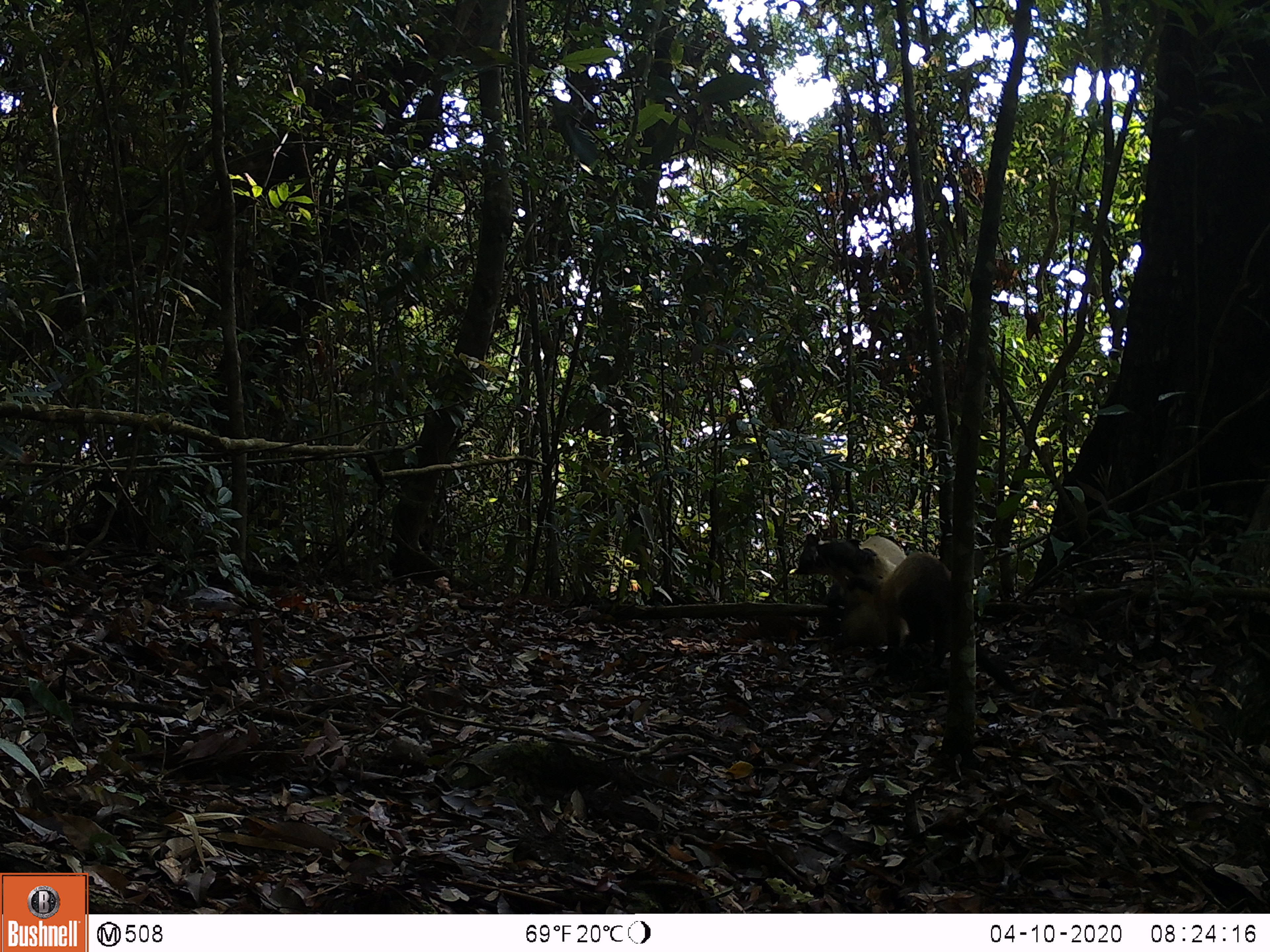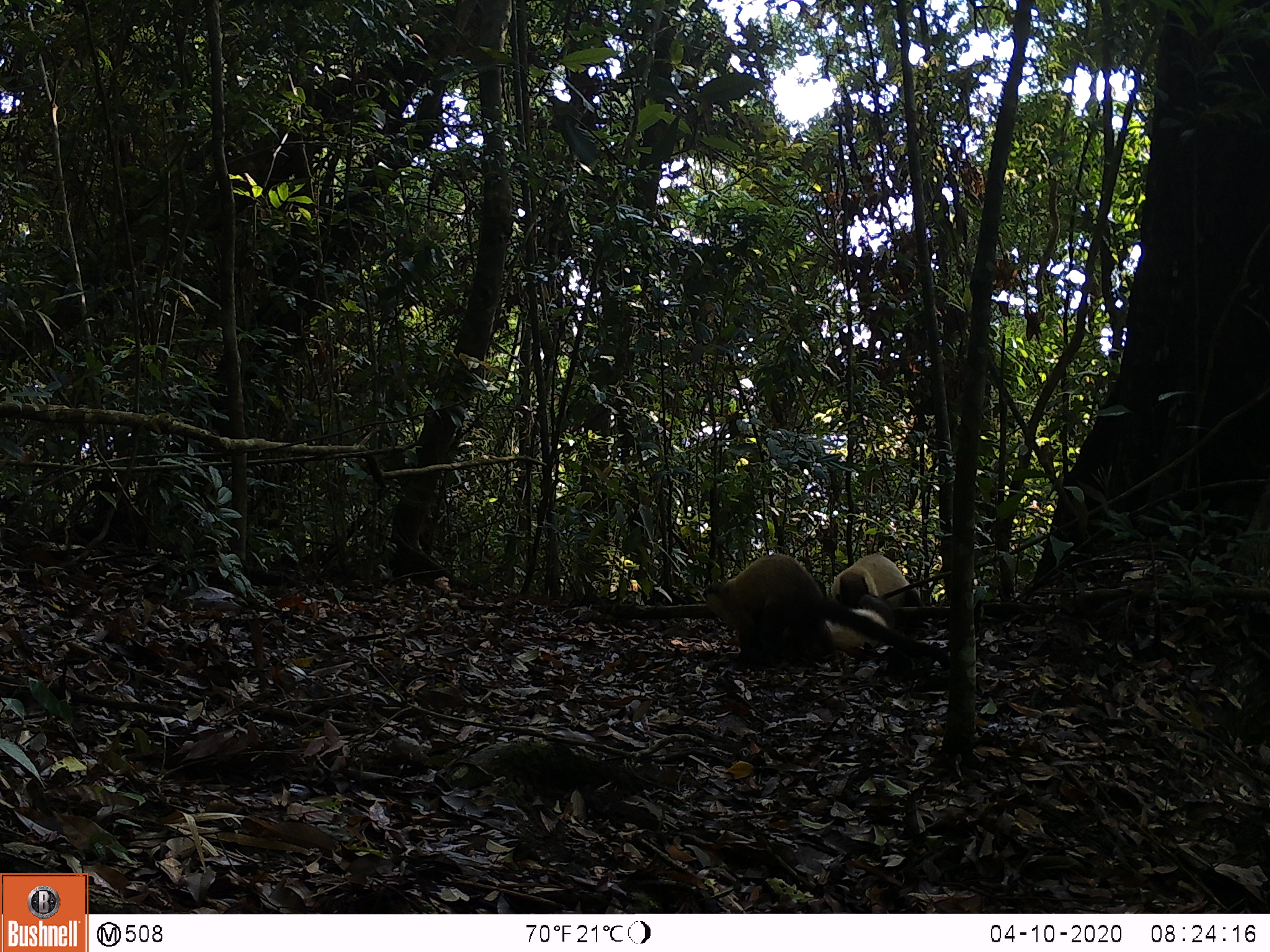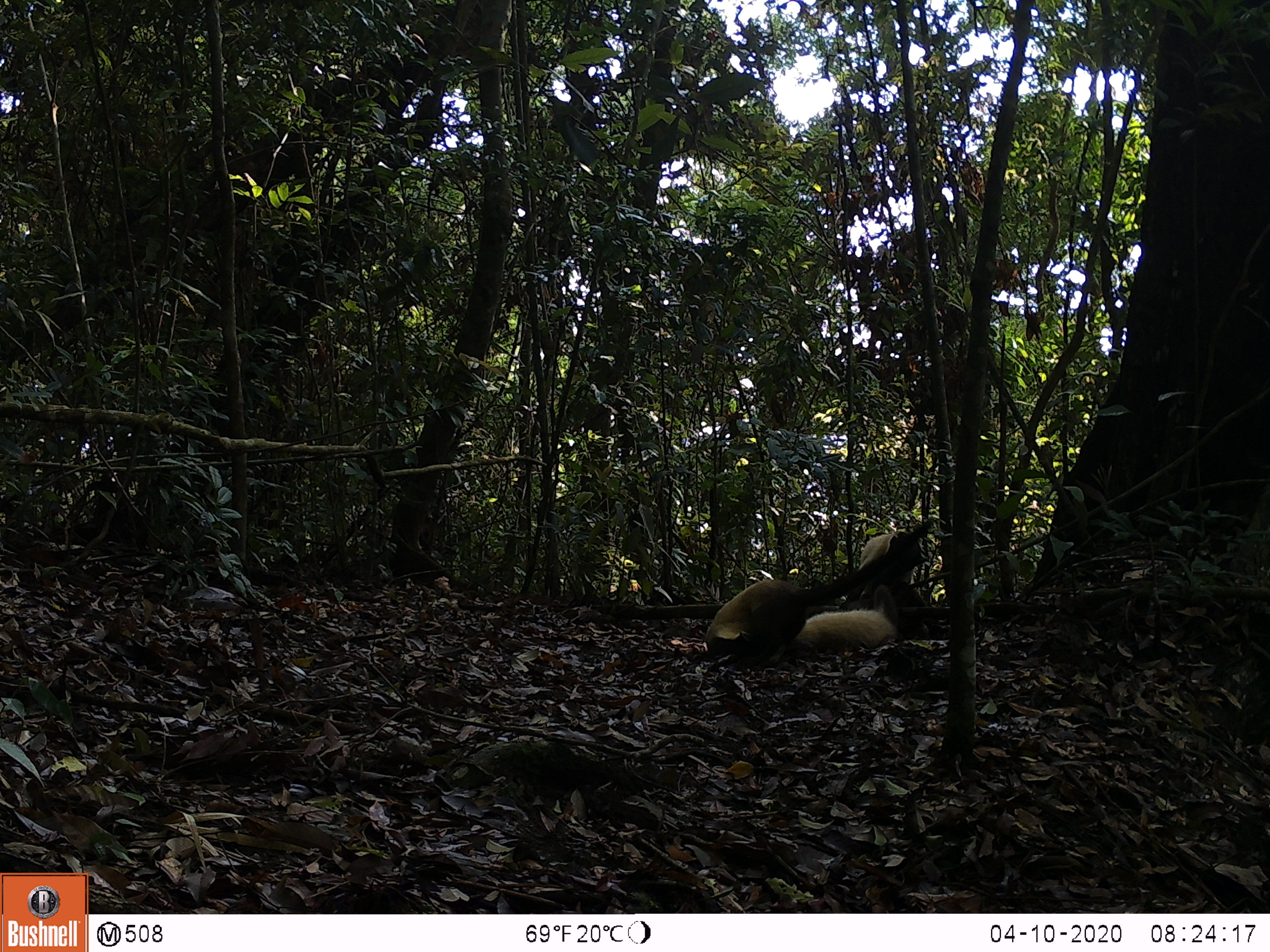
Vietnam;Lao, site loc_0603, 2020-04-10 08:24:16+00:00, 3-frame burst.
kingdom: Animalia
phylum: Chordata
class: Mammalia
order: Carnivora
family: Mustelidae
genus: Martes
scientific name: Martes flavigula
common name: yellow-throated marten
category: yellow throated marten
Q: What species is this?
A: Yellow throated marten (yellow-throated marten) (Martes flavigula).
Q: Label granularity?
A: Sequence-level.